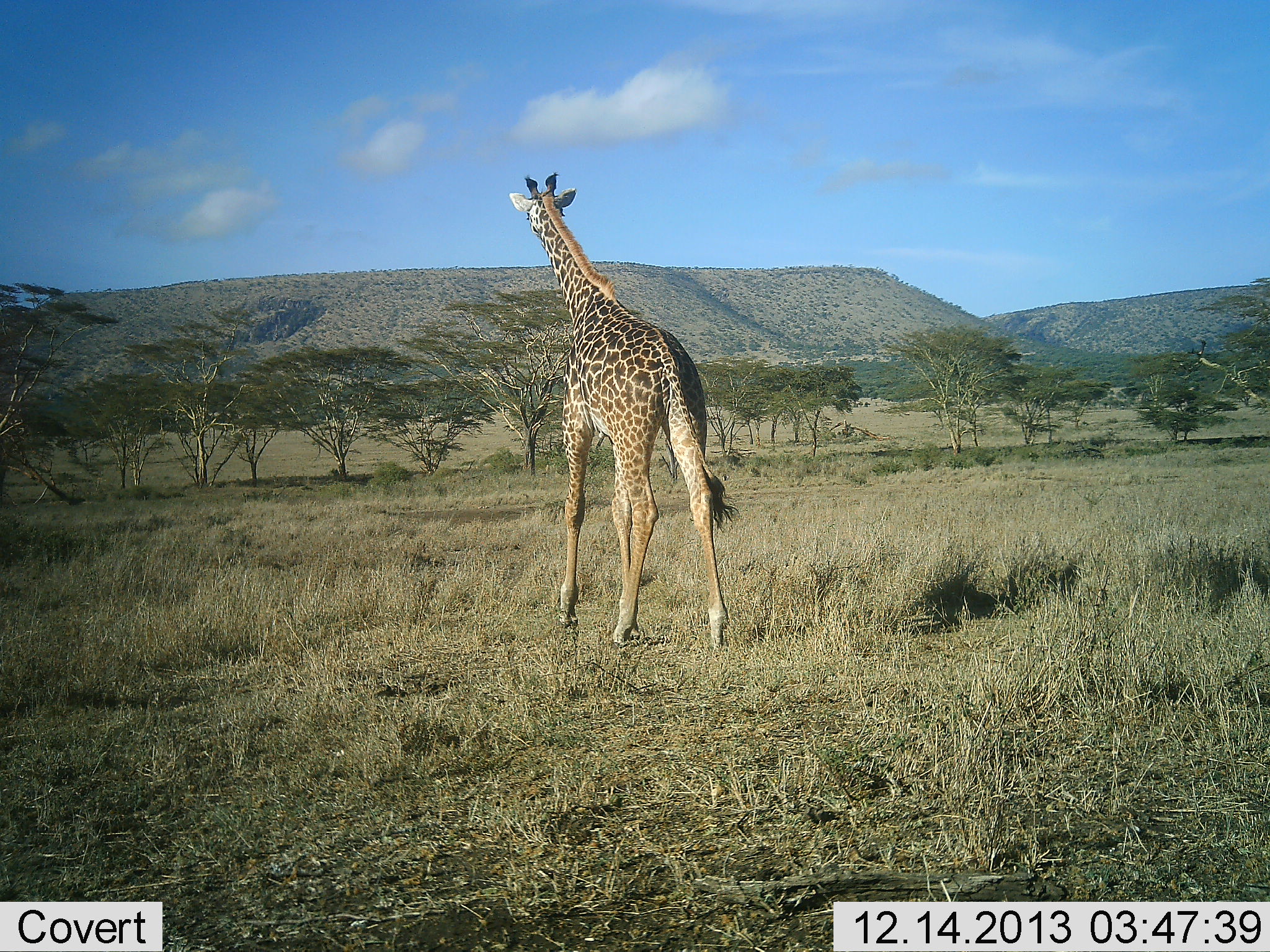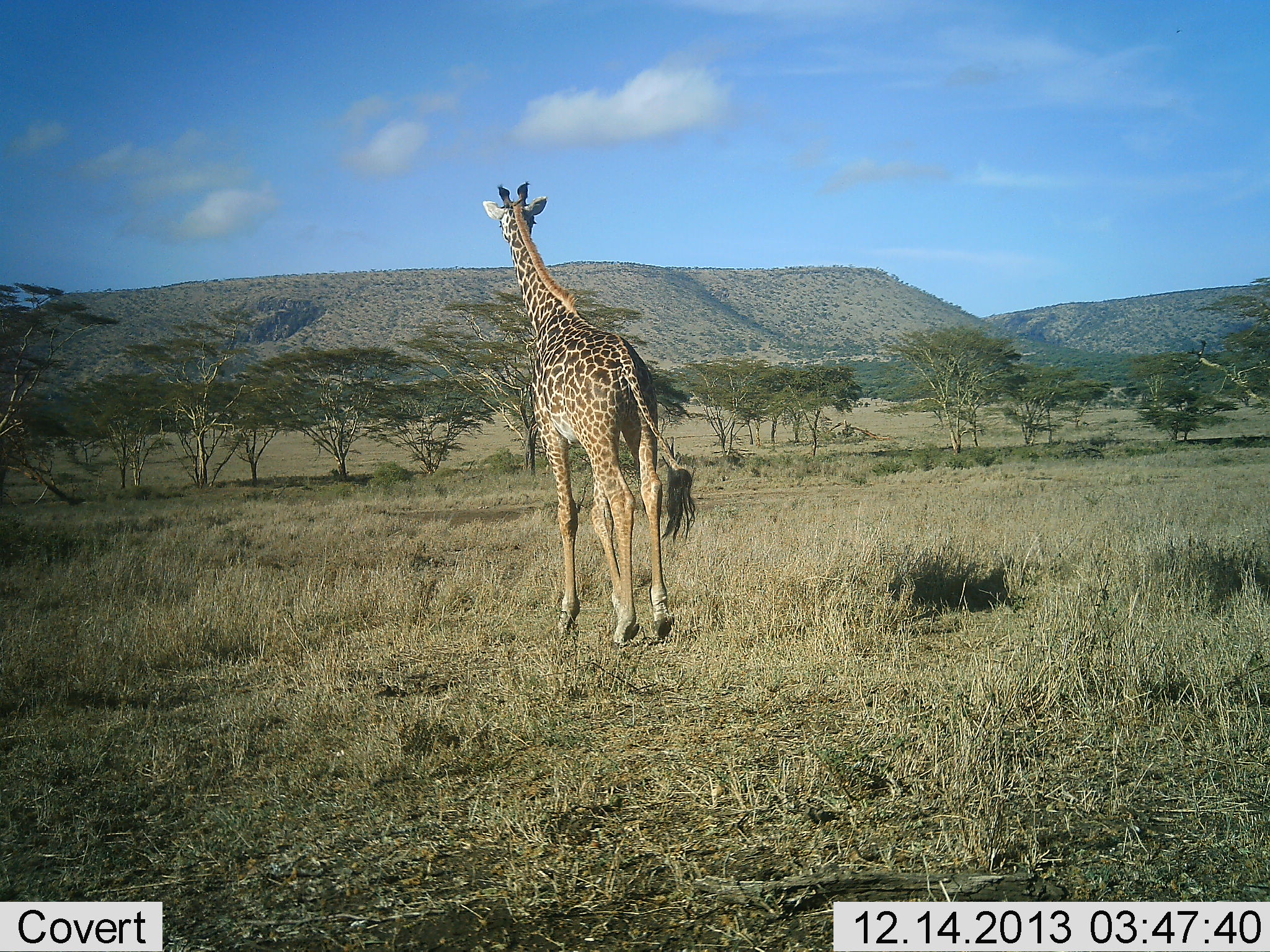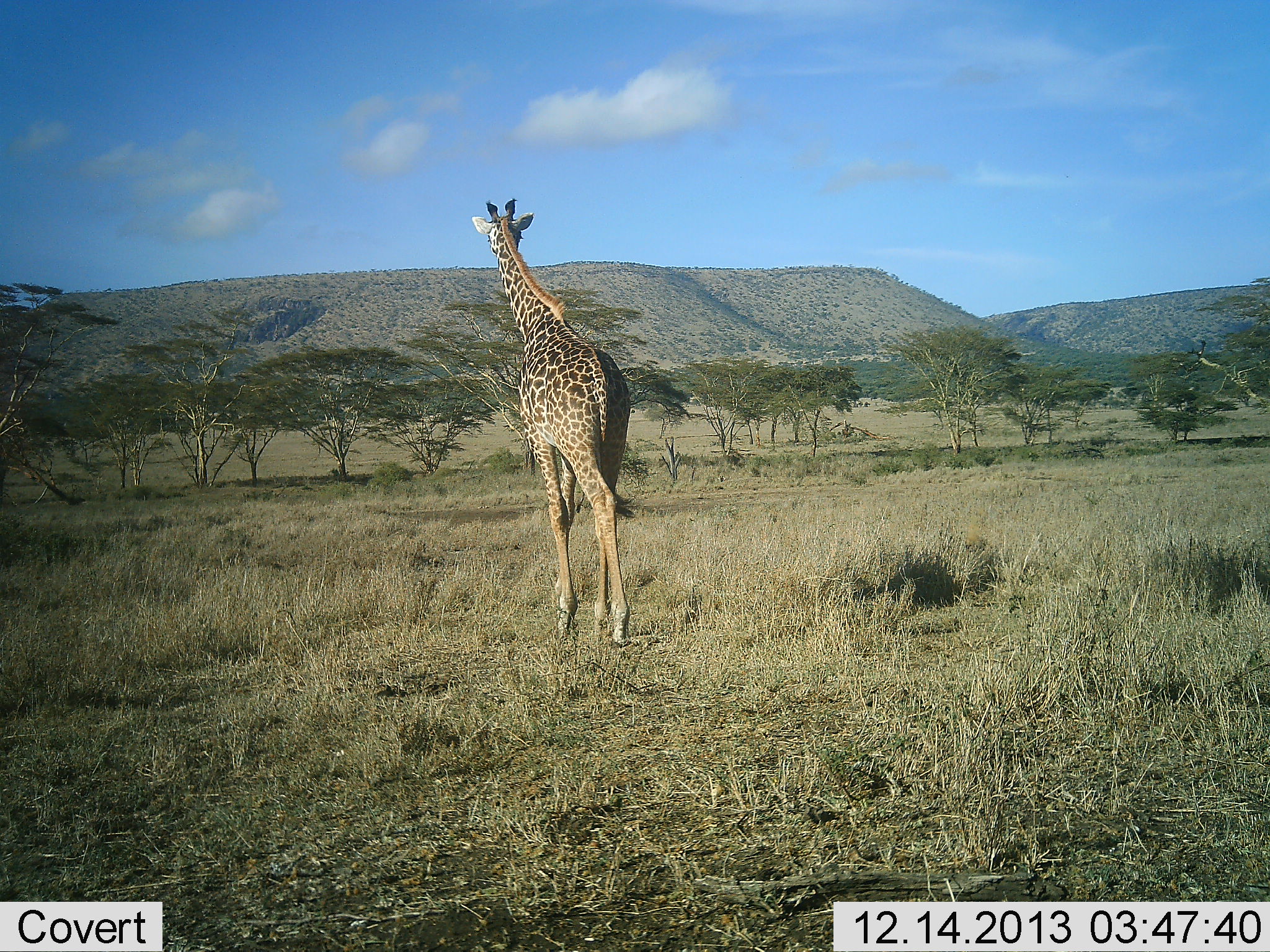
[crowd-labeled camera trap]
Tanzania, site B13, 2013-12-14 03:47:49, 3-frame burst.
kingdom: Animalia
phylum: Chordata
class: Mammalia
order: Artiodactyla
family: Giraffidae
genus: Giraffa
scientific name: Giraffa camelopardalis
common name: giraffe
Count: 1.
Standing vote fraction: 0%.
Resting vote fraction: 0%.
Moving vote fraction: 100%.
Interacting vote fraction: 0%.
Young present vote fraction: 0%.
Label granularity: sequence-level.